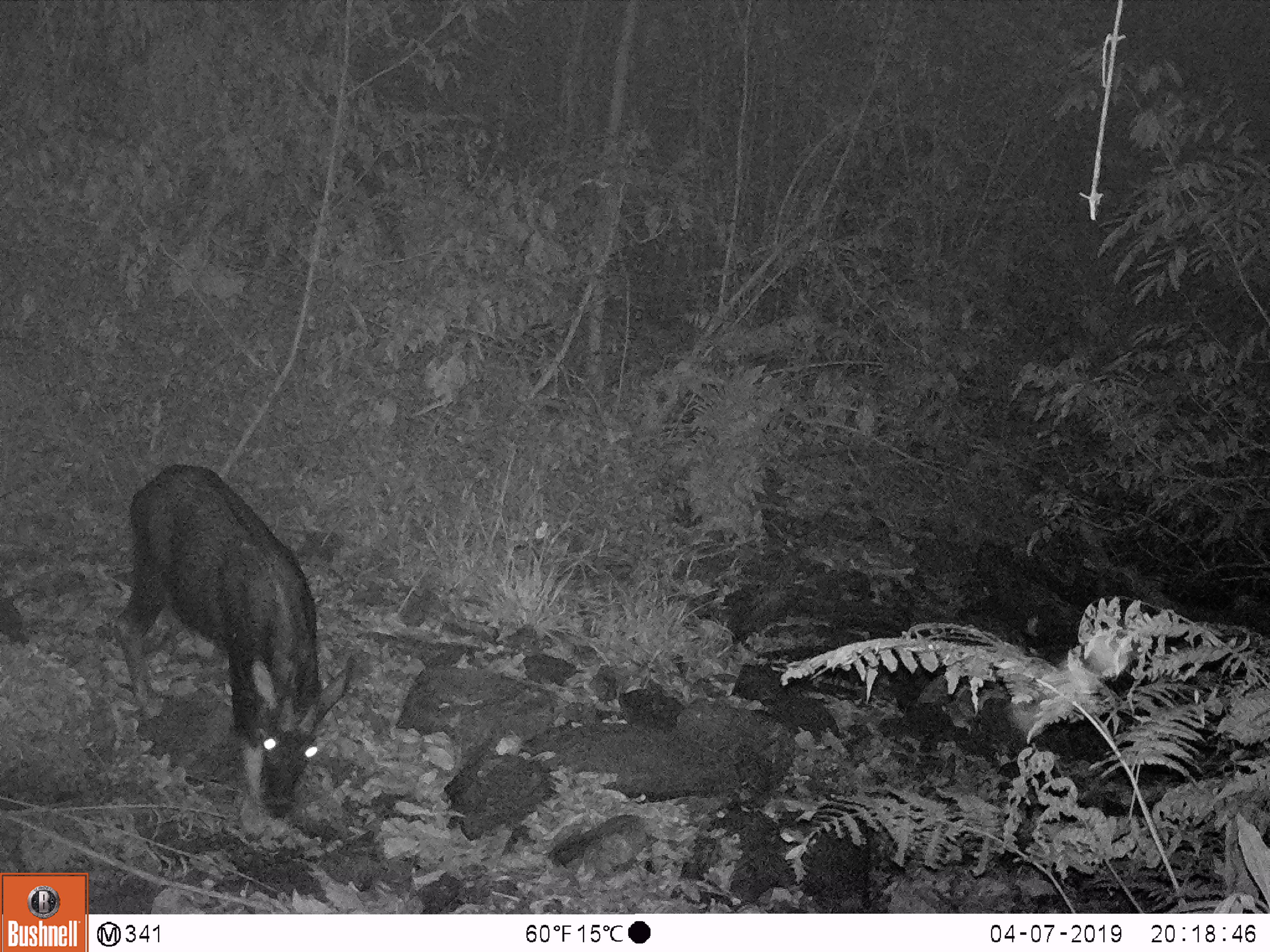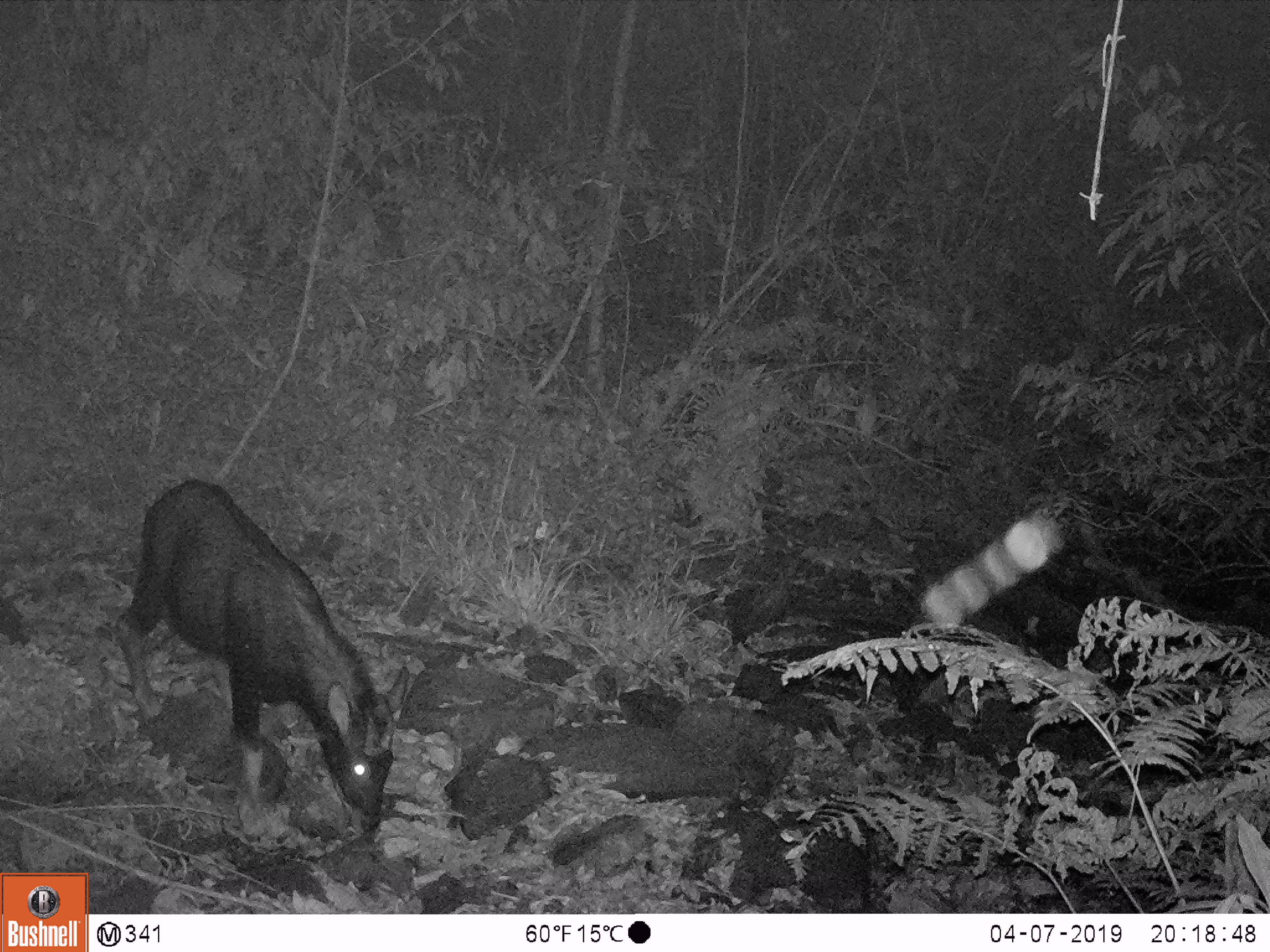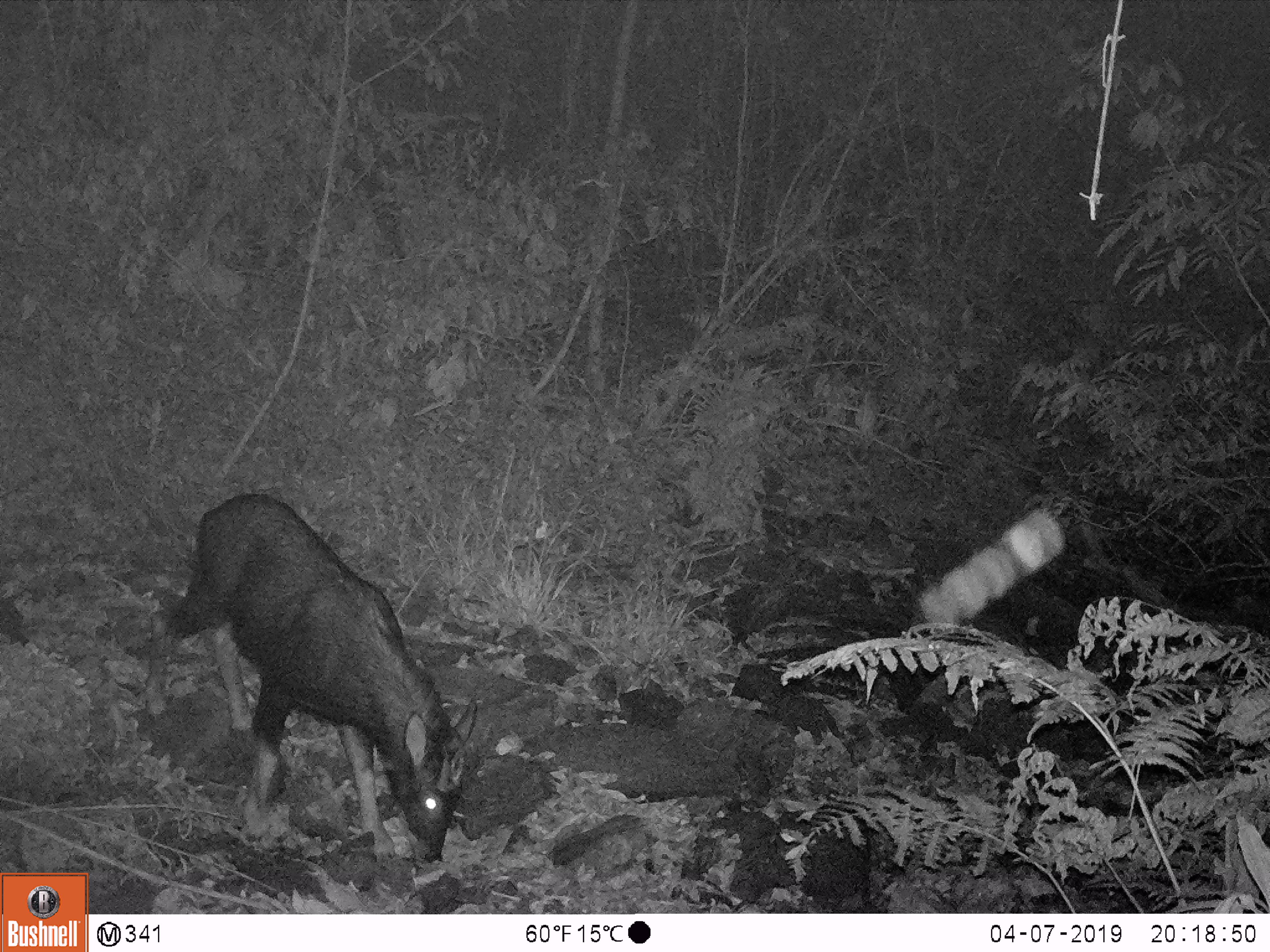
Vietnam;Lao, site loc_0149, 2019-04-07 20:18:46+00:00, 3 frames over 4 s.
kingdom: Animalia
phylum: Chordata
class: Mammalia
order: Artiodactyla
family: Bovidae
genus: Capricornis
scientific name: Capricornis sumatraensis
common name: chinese serow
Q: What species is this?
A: Chinese serow (Capricornis sumatraensis).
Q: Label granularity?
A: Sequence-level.